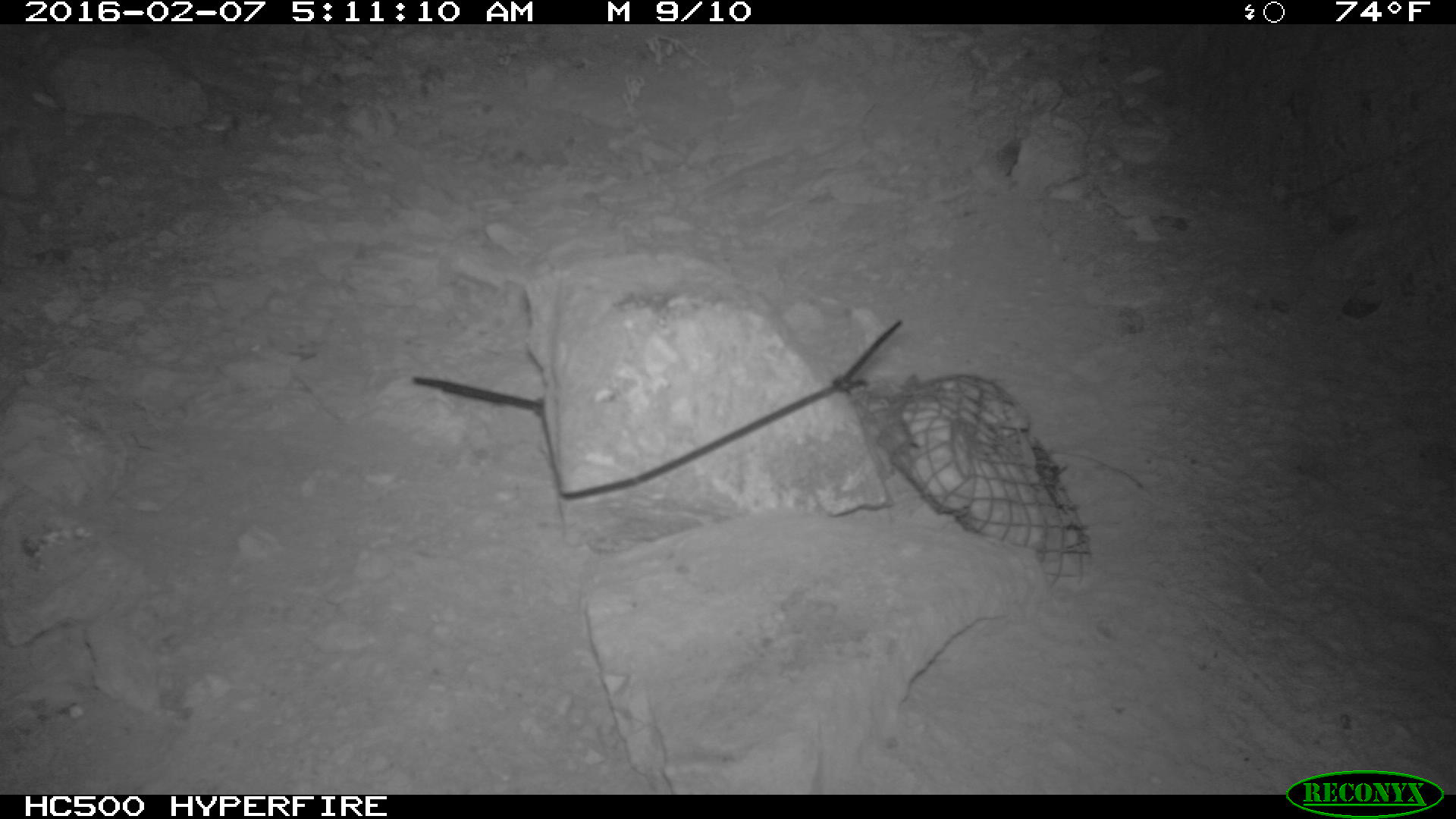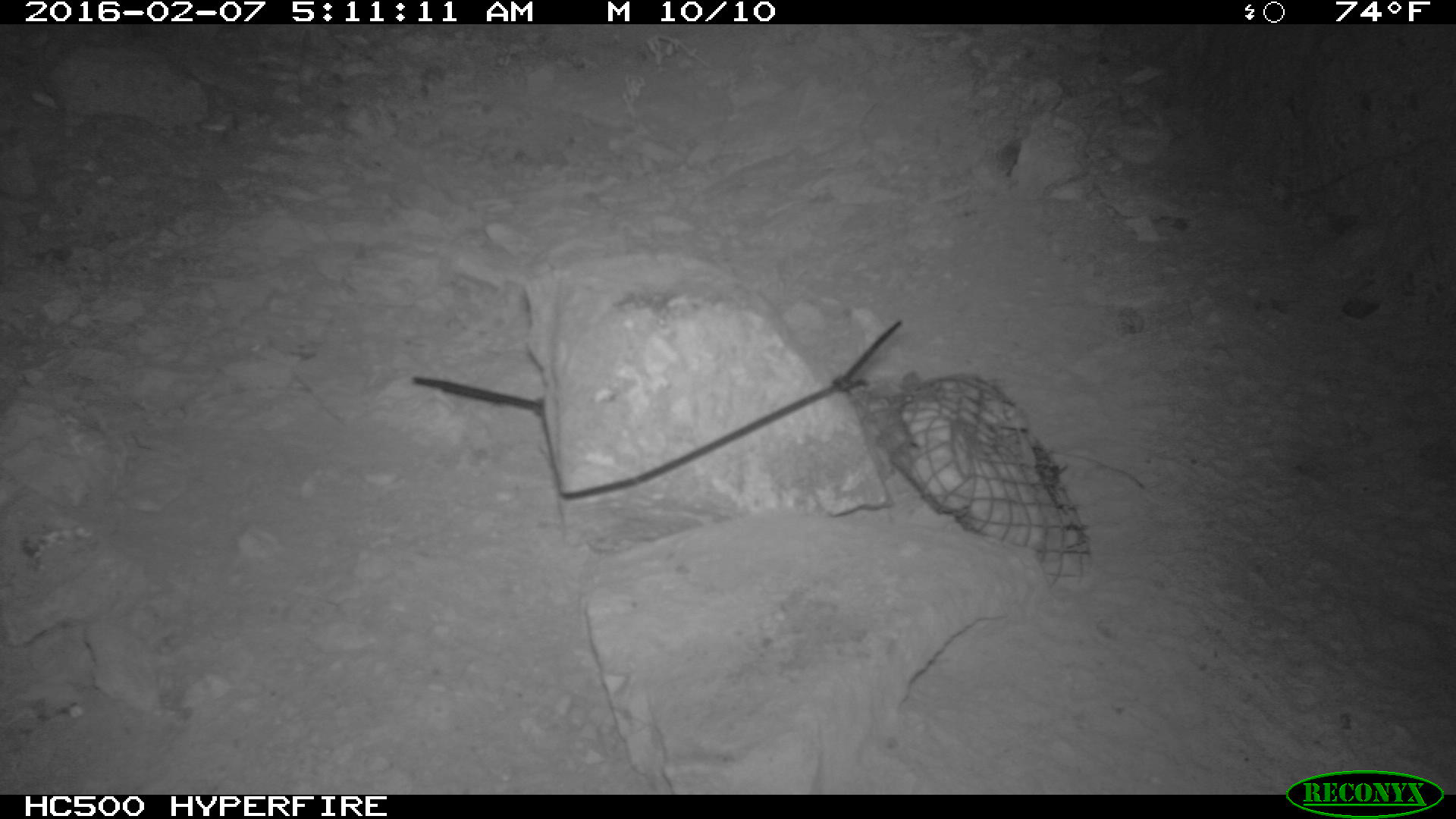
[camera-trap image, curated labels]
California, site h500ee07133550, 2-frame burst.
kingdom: Animalia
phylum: Chordata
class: Mammalia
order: Rodentia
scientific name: Rodentia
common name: rodent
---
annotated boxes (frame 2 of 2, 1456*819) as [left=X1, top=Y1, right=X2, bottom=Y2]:
rodent: [left=864, top=394, right=912, bottom=468]